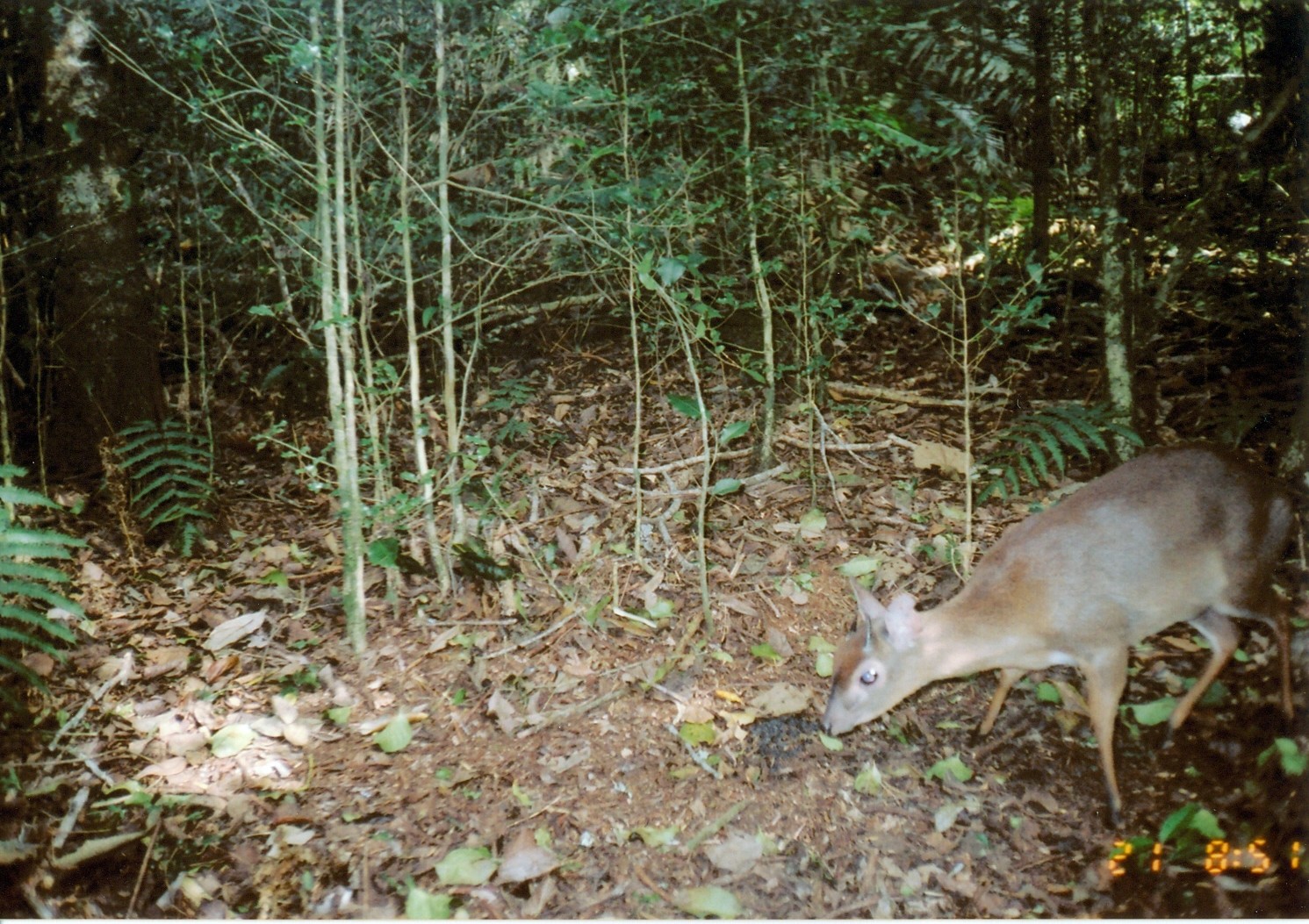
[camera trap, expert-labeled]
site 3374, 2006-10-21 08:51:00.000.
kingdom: Animalia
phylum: Chordata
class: Mammalia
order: Artiodactyla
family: Bovidae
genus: Nesotragus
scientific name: Nesotragus moschatus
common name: suni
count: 1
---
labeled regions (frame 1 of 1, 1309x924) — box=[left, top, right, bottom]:
nesotragus moschatus: box=[820, 438, 1309, 831]